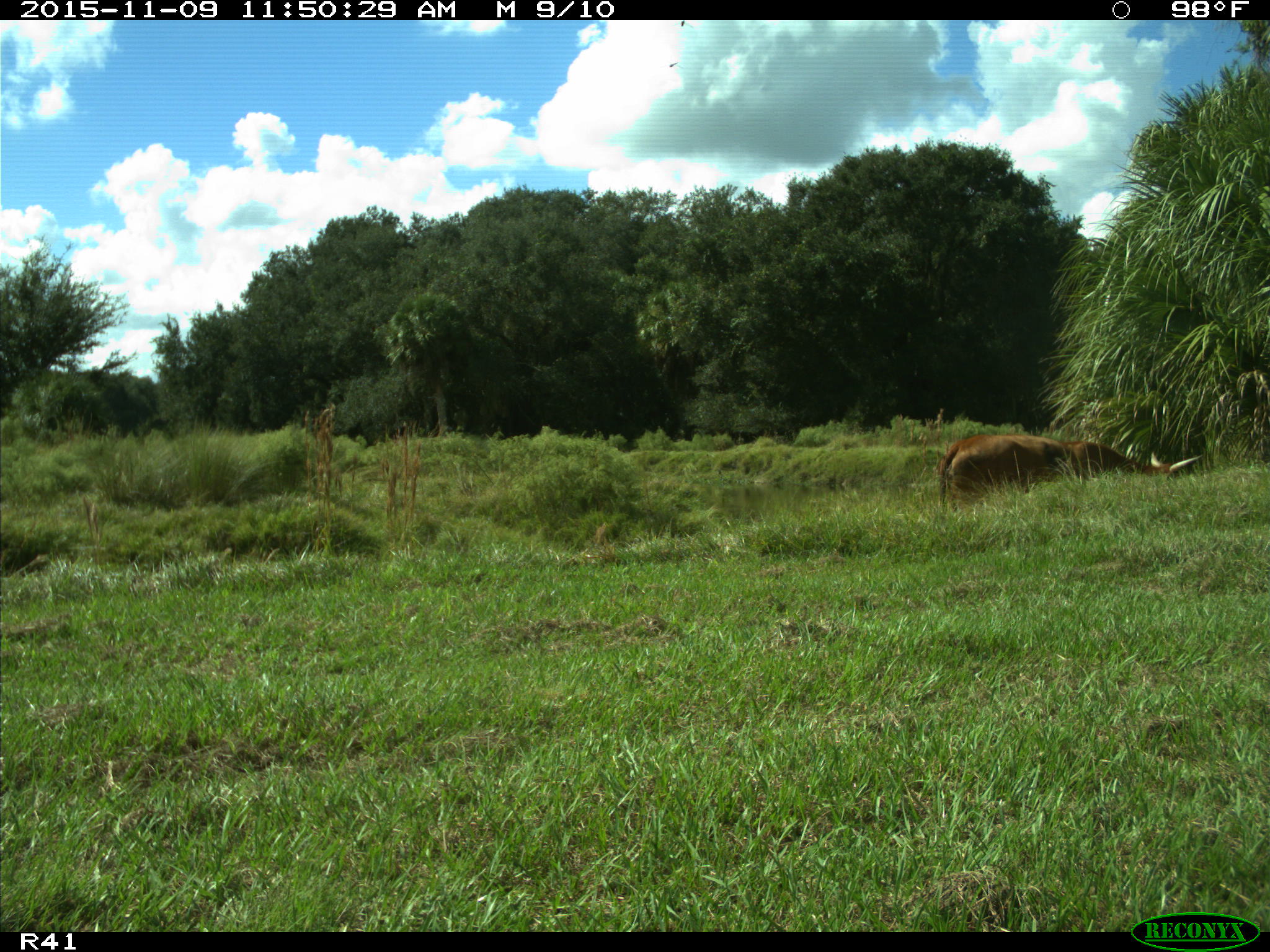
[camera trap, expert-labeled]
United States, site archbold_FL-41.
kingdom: Animalia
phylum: Chordata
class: Mammalia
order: Artiodactyla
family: Bovidae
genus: Bos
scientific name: Bos taurus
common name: domestic cow